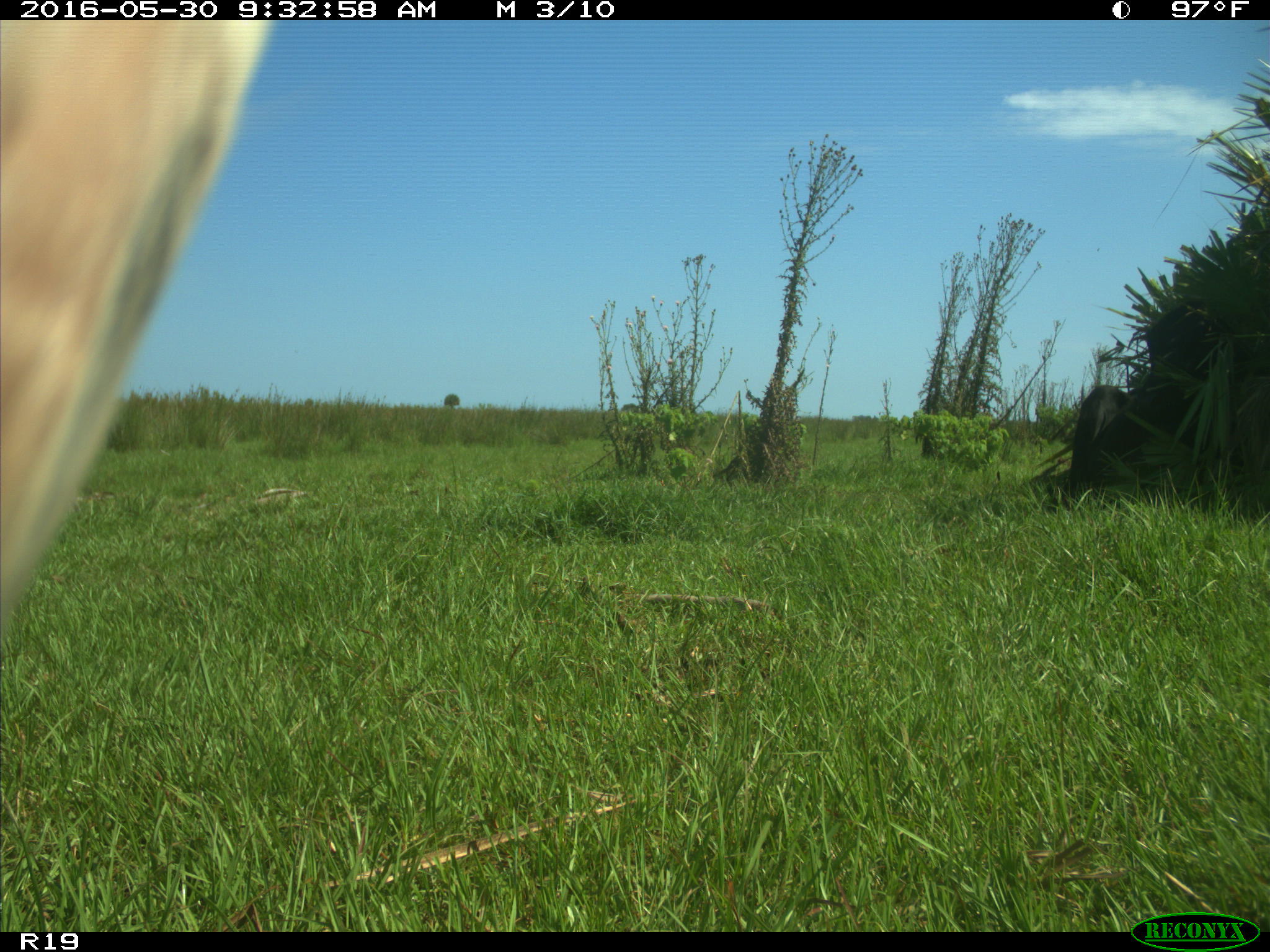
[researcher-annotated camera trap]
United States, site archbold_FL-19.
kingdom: Animalia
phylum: Chordata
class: Mammalia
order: Artiodactyla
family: Bovidae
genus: Bos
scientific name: Bos taurus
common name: domestic cow